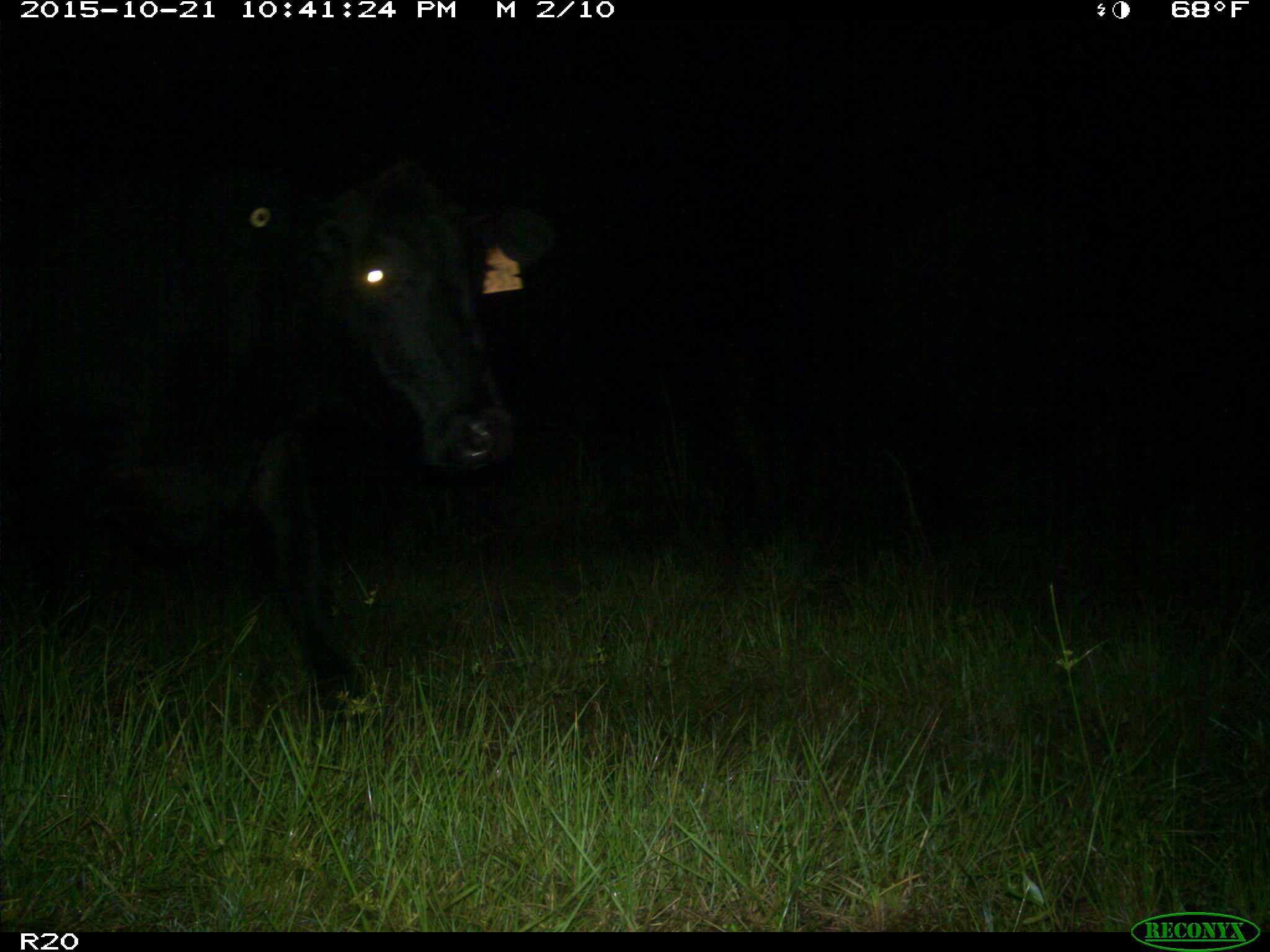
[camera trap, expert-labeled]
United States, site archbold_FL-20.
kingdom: Animalia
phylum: Chordata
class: Mammalia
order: Artiodactyla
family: Bovidae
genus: Bos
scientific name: Bos taurus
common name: domestic cow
Bos taurus (domestic cow).